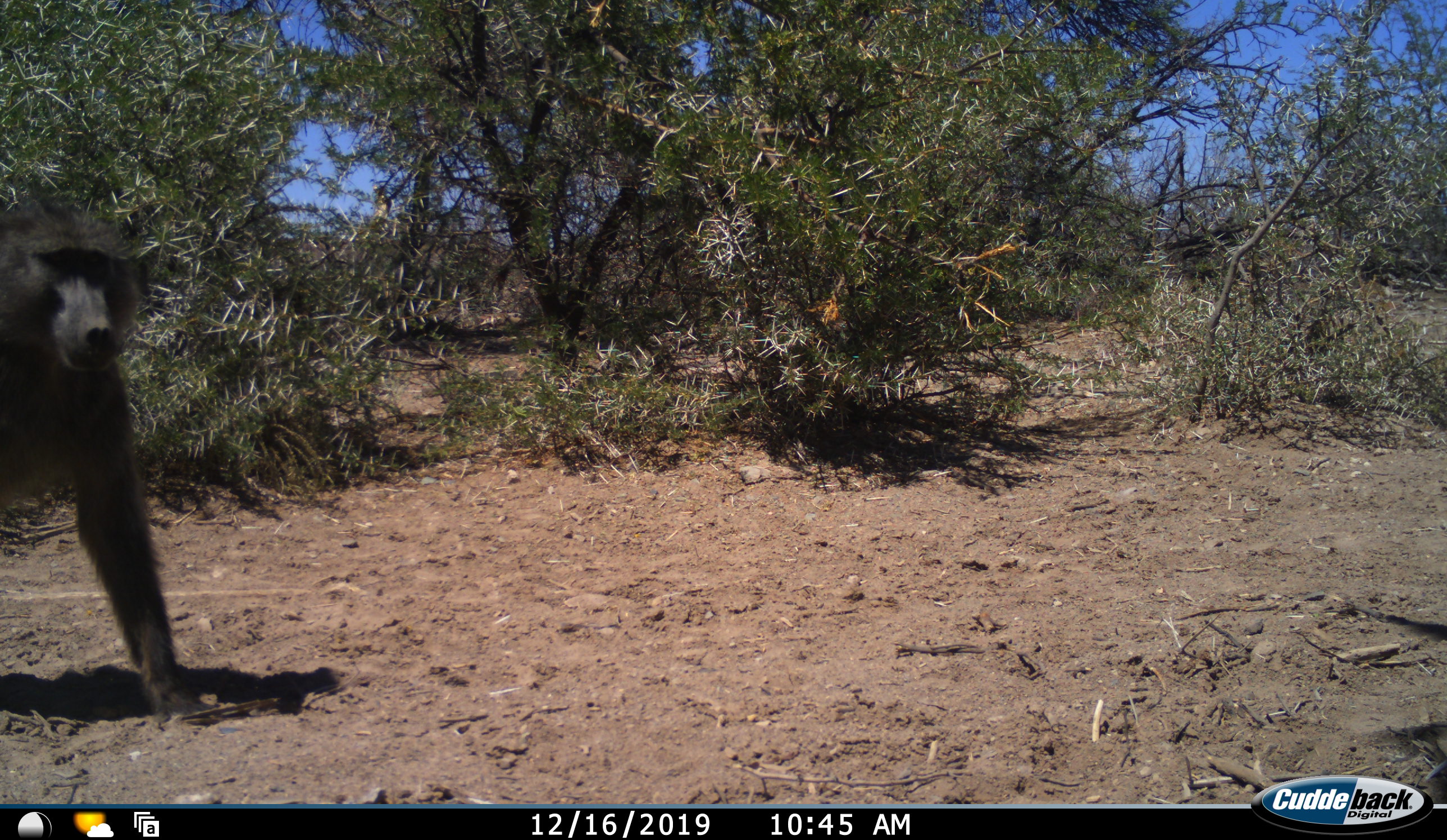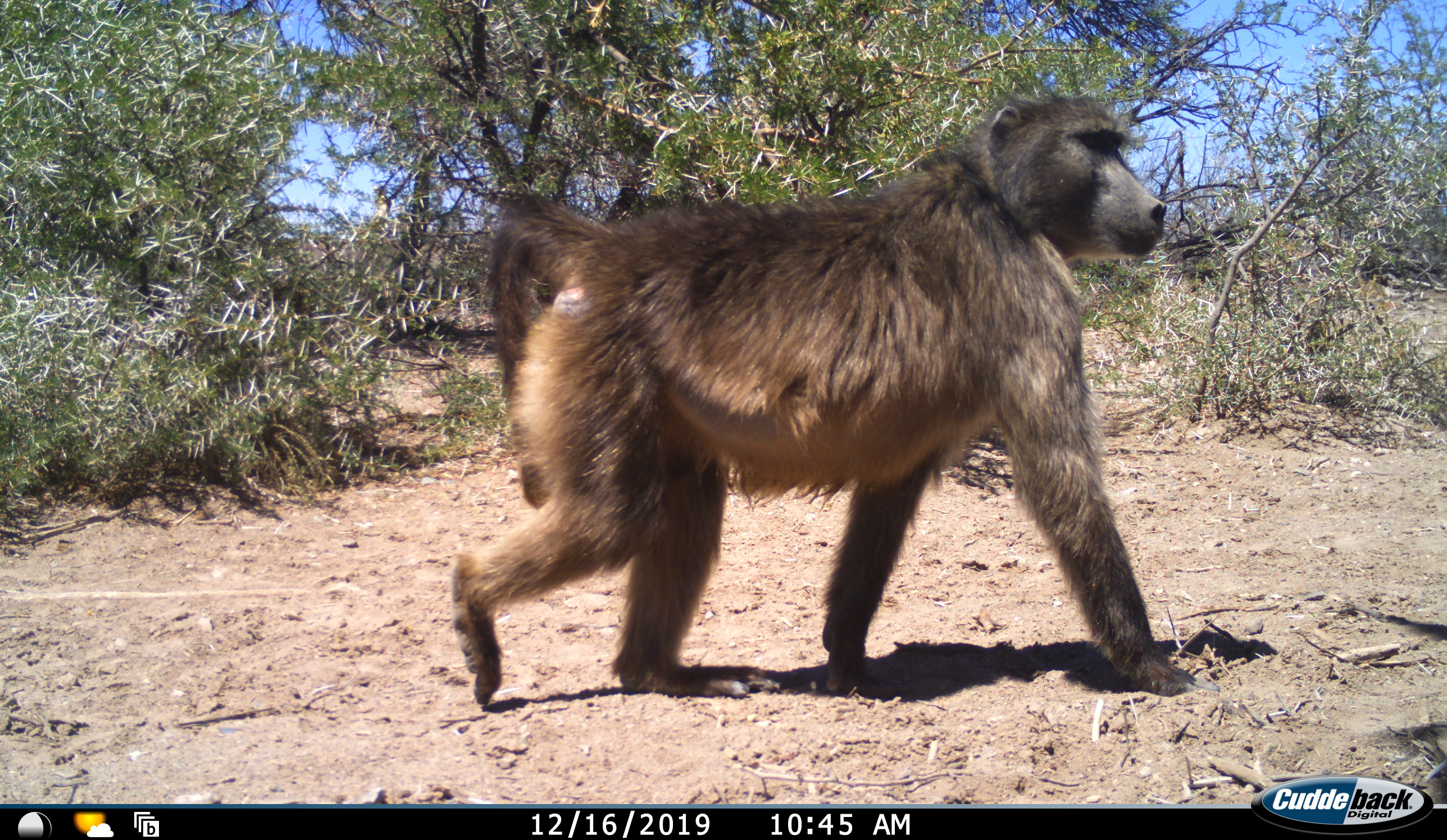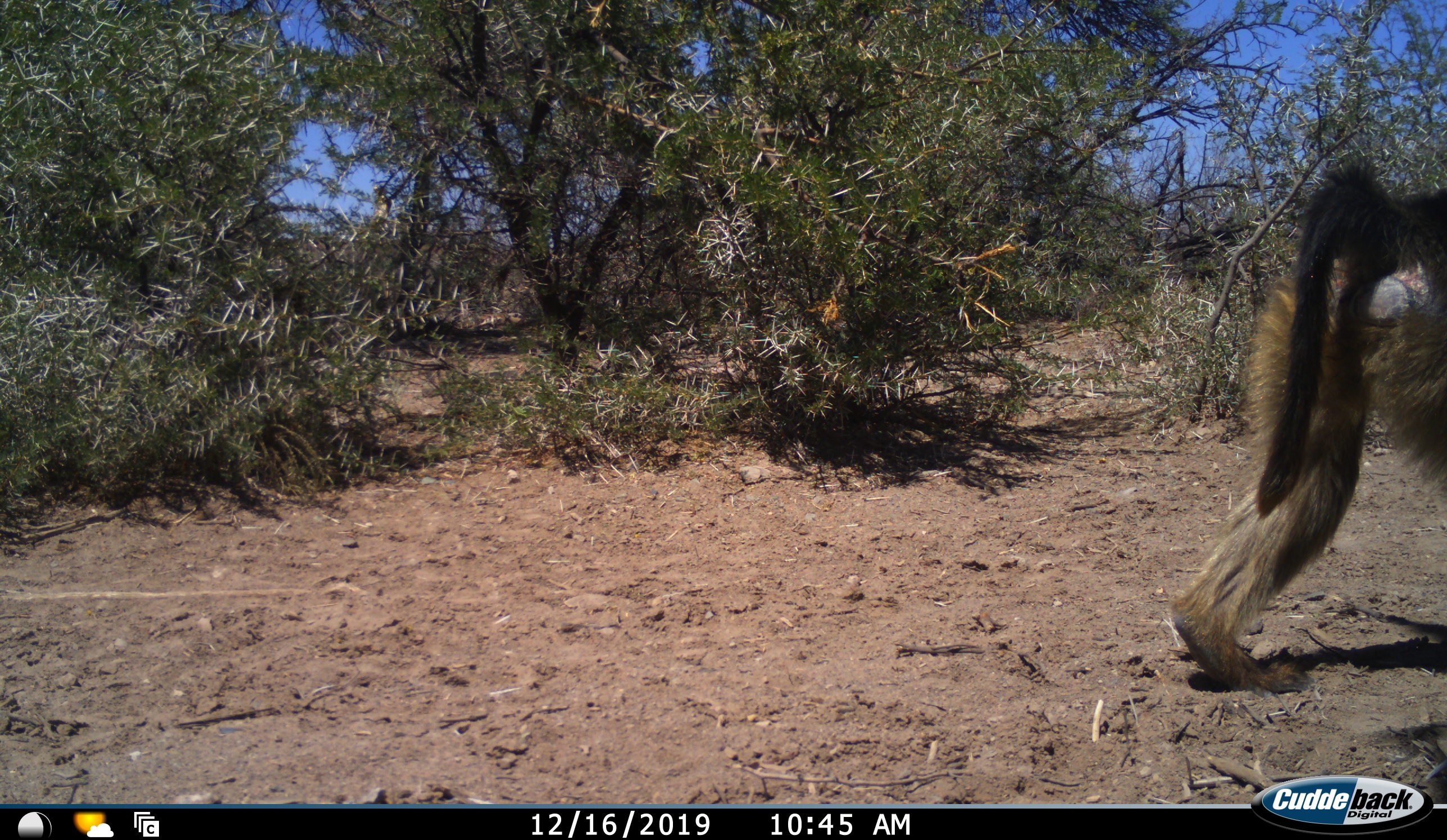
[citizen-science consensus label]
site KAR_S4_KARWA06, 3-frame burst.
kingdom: Animalia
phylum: Chordata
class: Mammalia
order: Primates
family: Cercopithecidae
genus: Papio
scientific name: Papio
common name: baboon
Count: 1.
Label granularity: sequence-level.